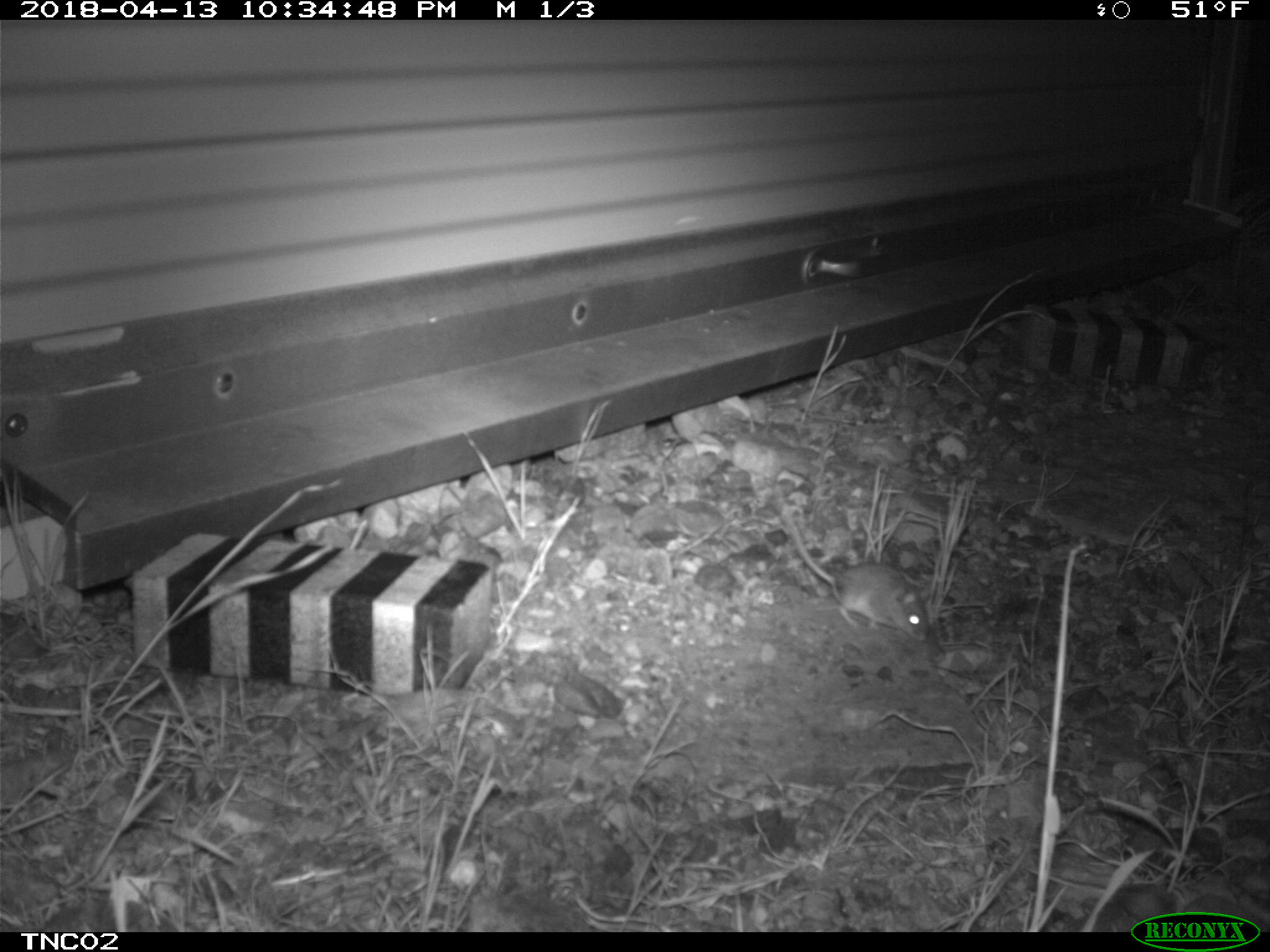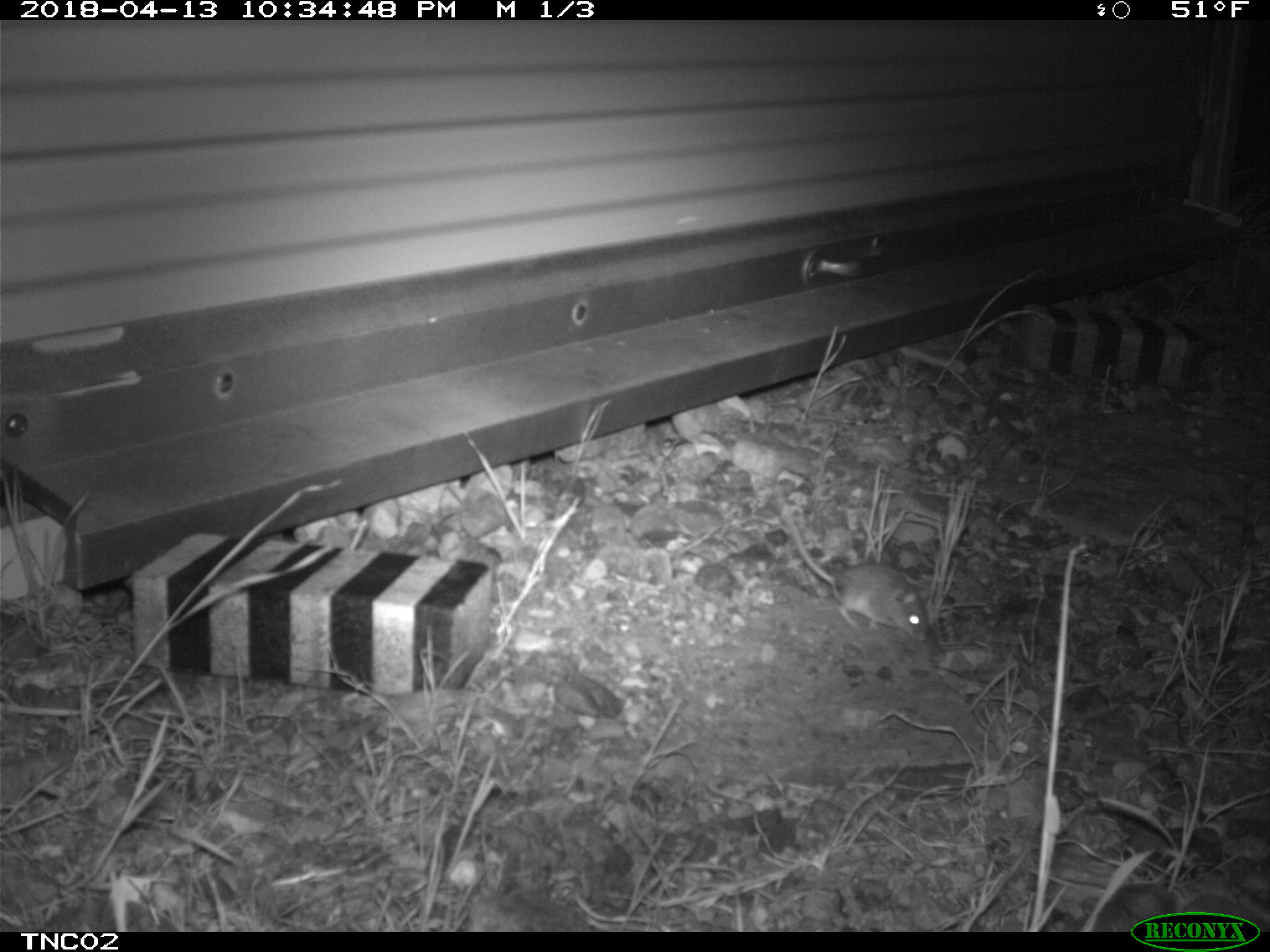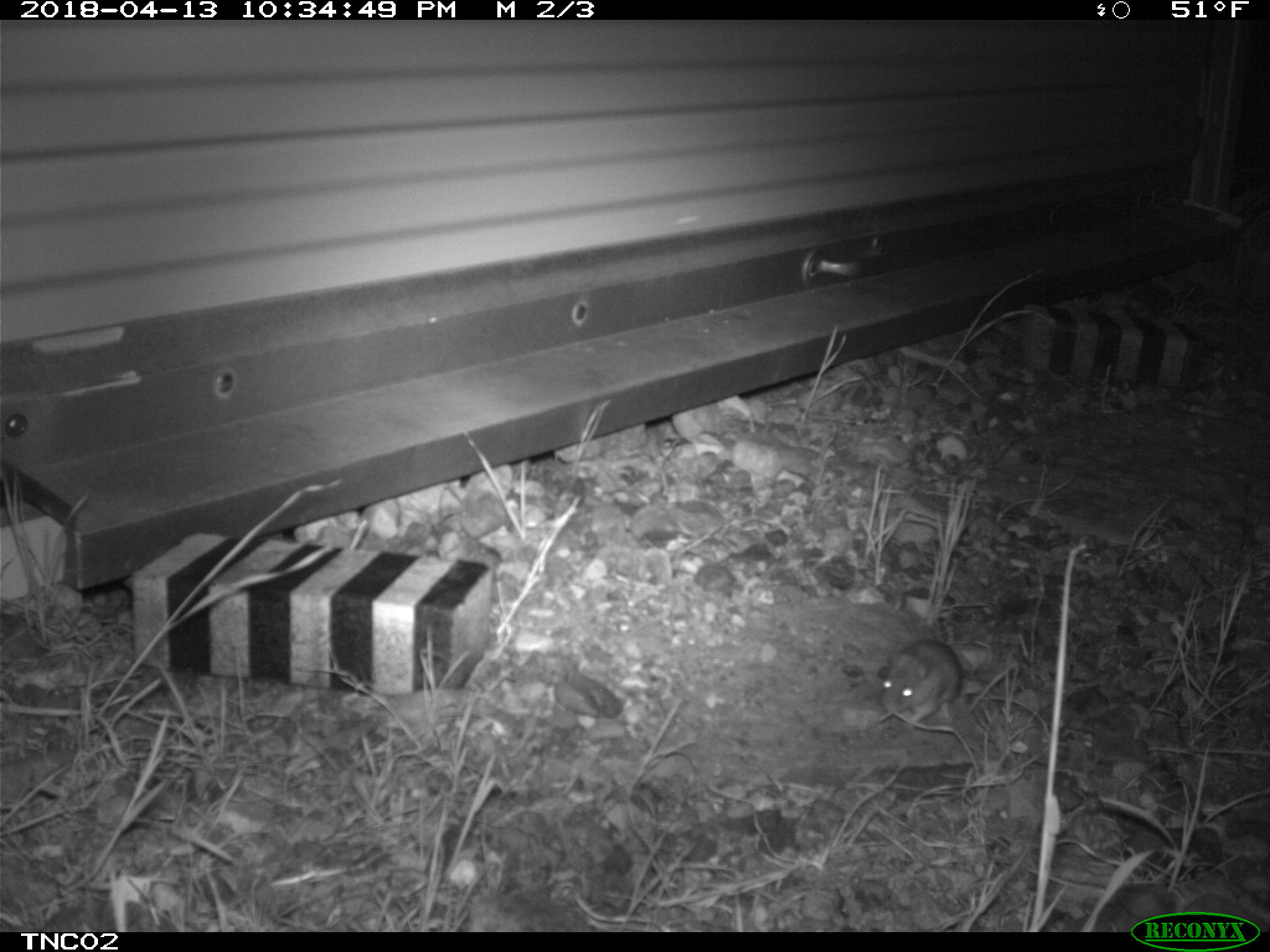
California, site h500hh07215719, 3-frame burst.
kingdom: Animalia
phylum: Chordata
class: Mammalia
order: Rodentia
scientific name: Rodentia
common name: rodent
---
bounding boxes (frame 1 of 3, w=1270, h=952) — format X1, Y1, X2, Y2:
rodent: 771, 478, 932, 642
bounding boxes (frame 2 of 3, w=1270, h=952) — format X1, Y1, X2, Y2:
rodent: 771, 480, 930, 641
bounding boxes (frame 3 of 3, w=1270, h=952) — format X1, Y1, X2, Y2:
rodent: 880, 640, 962, 729